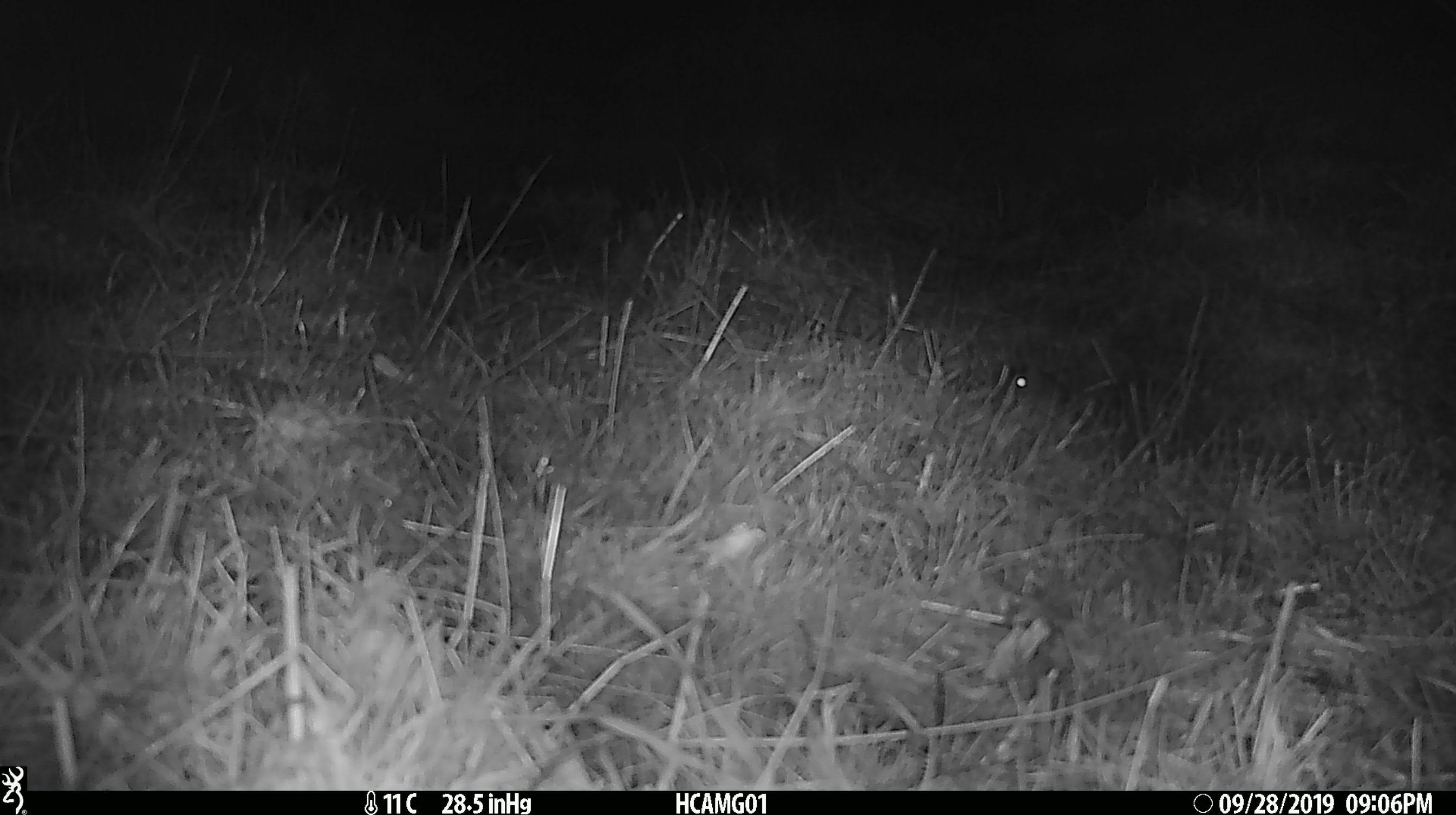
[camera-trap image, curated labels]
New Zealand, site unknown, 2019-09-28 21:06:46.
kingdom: Animalia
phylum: Chordata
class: Mammalia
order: Rodentia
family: Muridae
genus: Mus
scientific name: Mus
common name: mouse